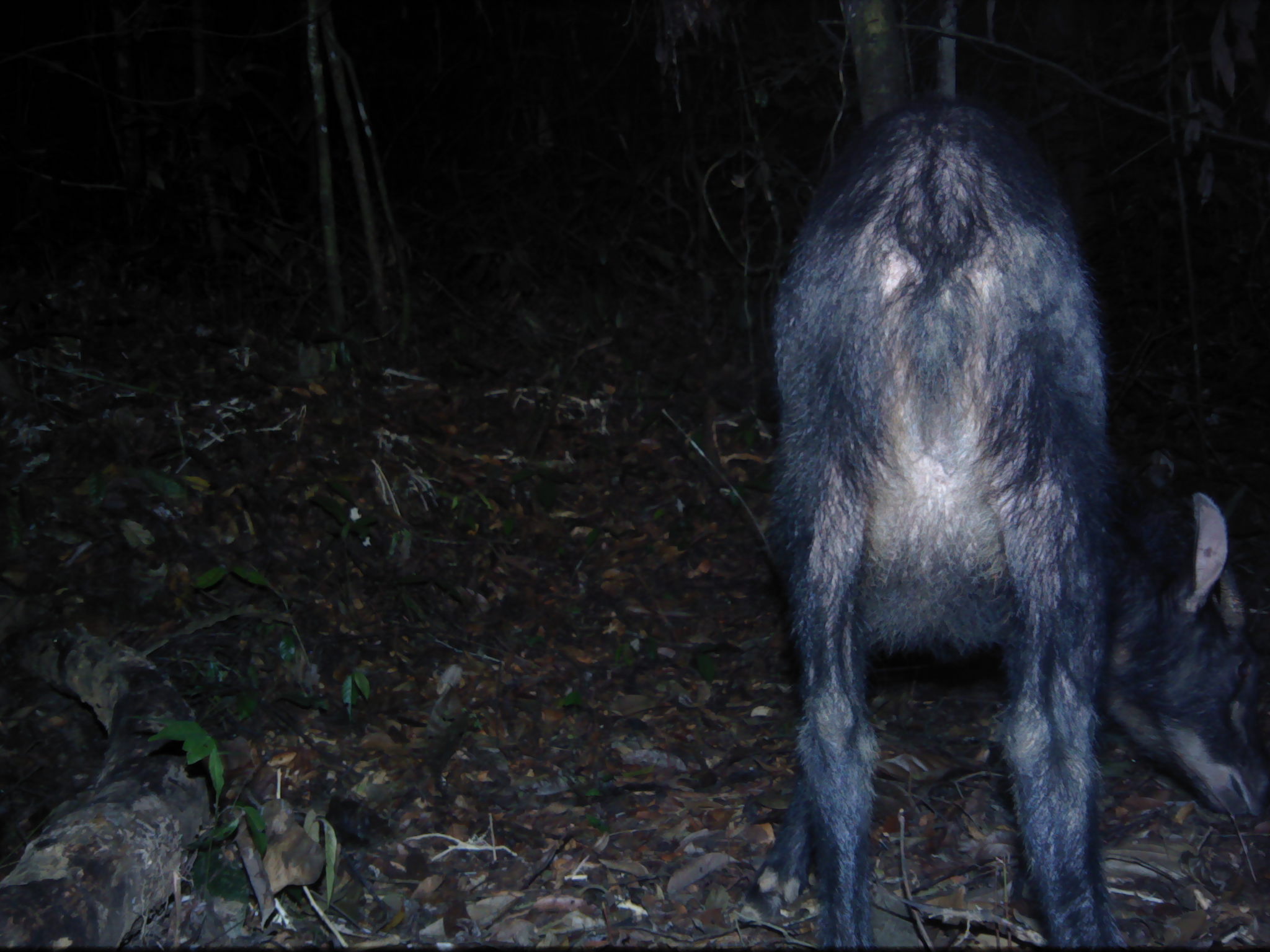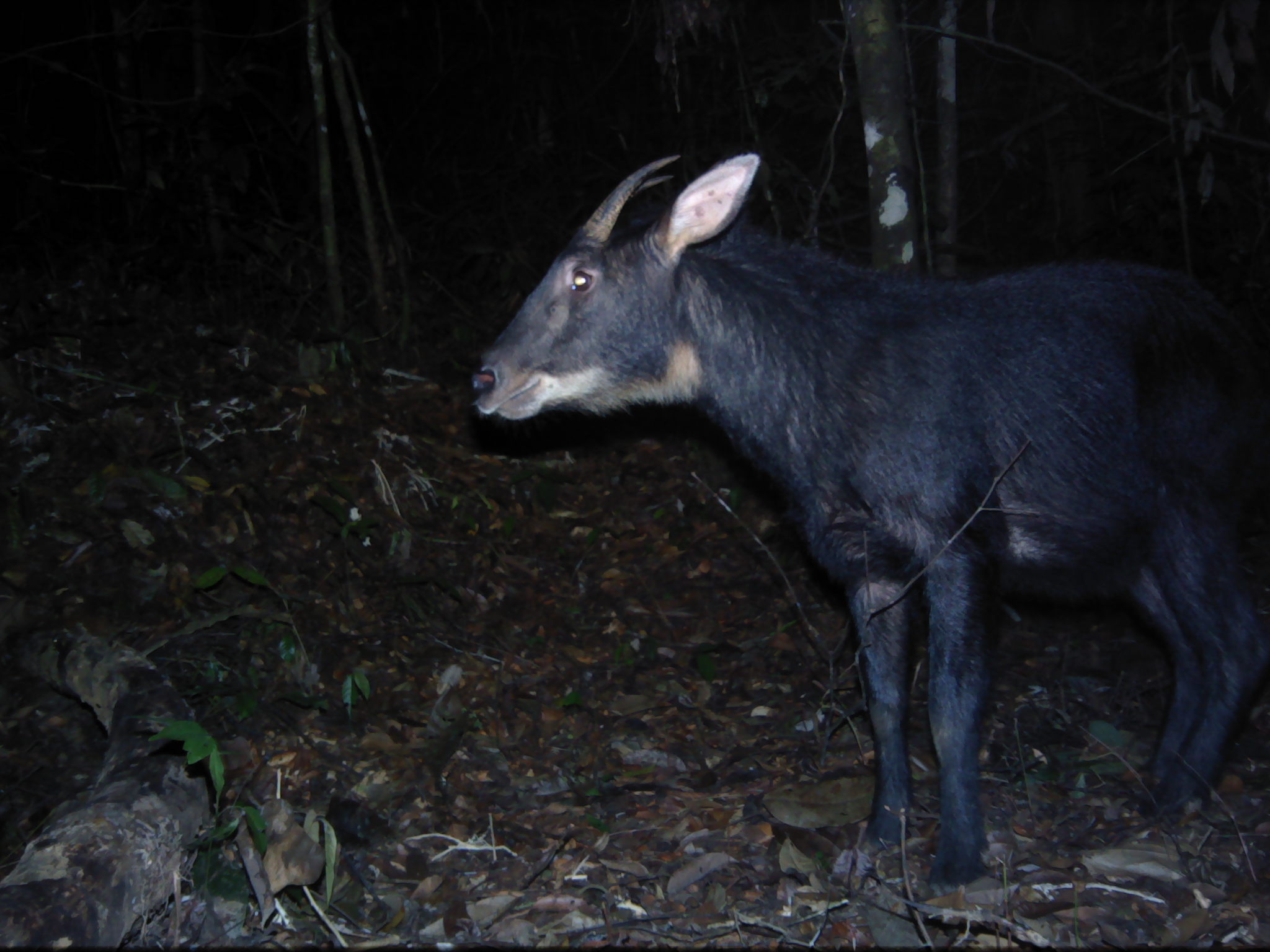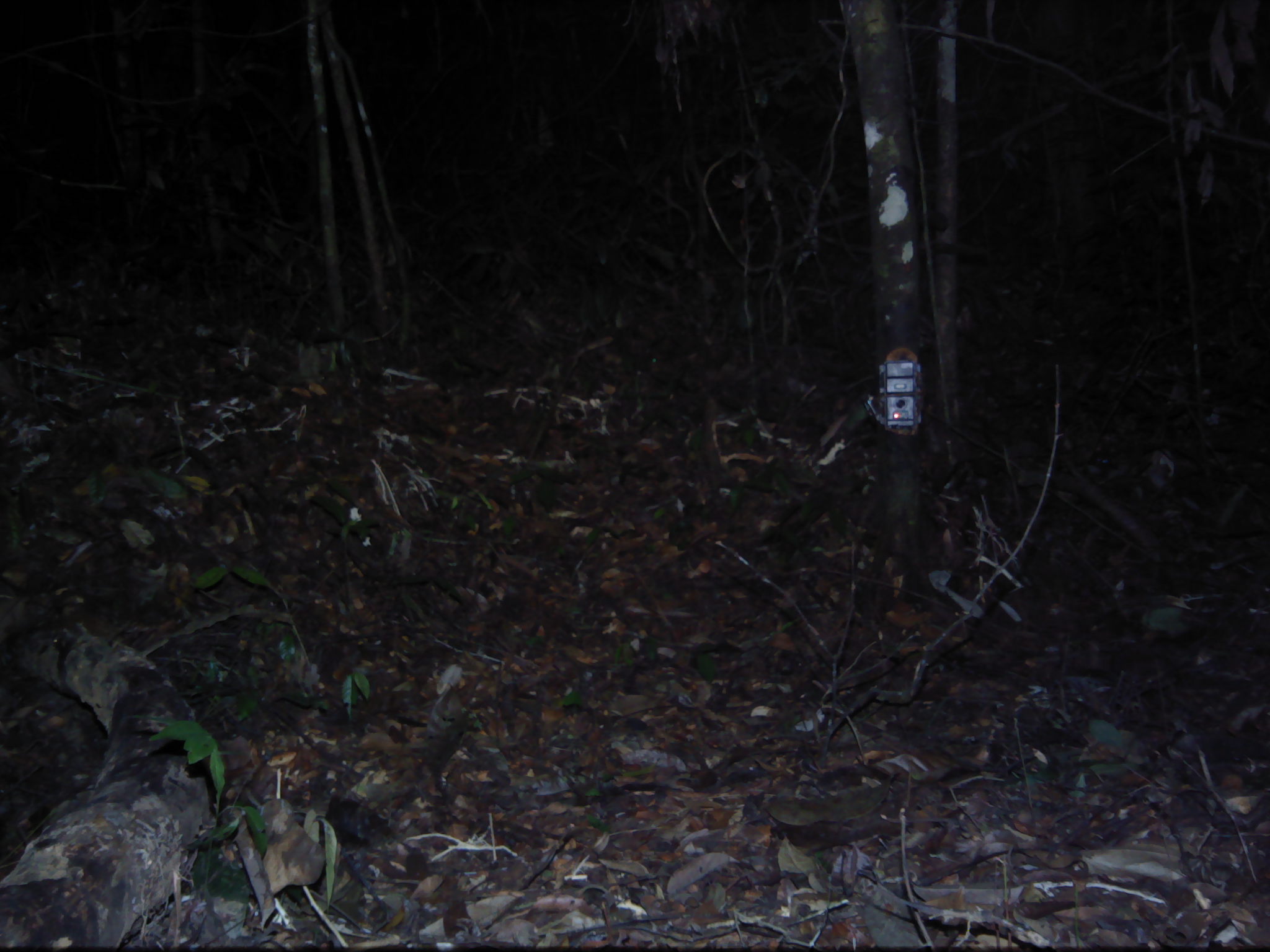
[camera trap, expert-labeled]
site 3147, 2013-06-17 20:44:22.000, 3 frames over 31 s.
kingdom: Animalia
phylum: Chordata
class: Mammalia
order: Artiodactyla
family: Bovidae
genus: Capricornis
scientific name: Capricornis sumatraensis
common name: southern serow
Capricornis sumatraensis (southern serow), count 1.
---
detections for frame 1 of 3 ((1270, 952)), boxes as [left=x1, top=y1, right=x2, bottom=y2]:
capricornis sumatraensis: [left=765, top=98, right=1267, bottom=950]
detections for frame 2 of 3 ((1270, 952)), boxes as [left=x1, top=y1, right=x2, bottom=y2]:
capricornis sumatraensis: [left=460, top=151, right=1267, bottom=901]